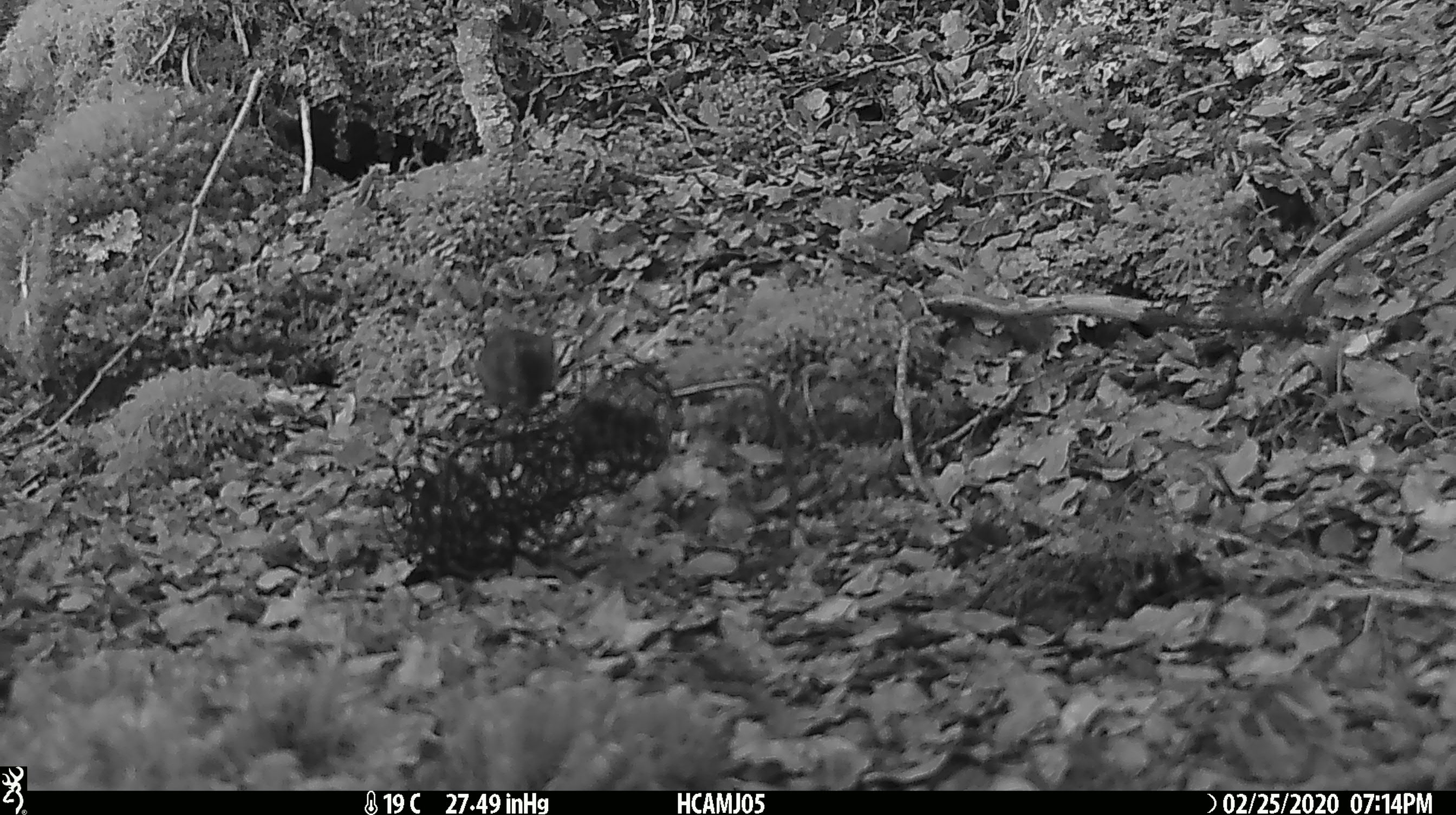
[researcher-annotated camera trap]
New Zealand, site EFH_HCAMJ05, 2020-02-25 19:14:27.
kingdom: Animalia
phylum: Chordata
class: Mammalia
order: Rodentia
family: Muridae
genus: Mus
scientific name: Mus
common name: mouse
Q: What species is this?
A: Mouse (Mus).